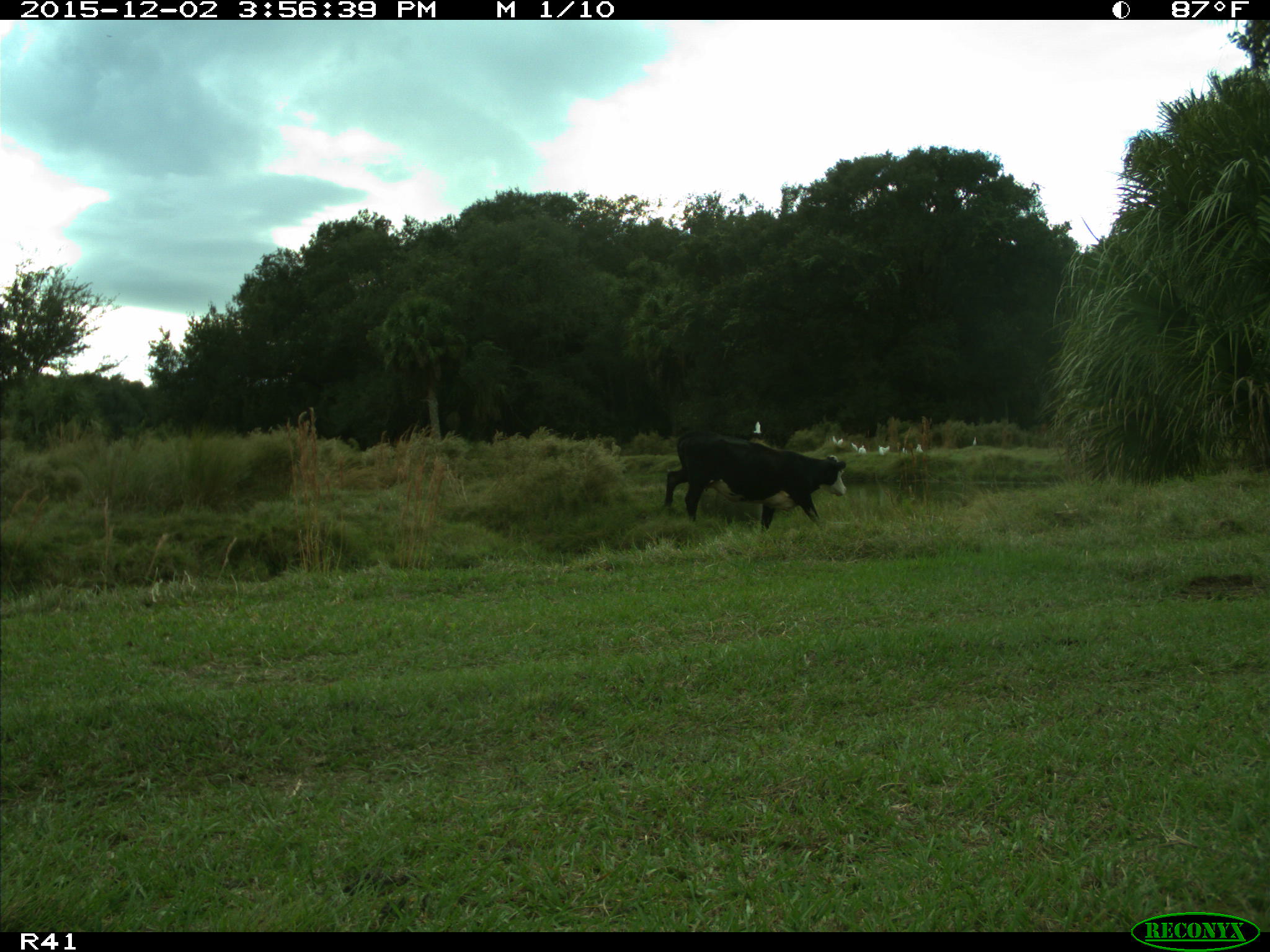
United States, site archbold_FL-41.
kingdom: Animalia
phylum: Chordata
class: Mammalia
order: Artiodactyla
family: Bovidae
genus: Bos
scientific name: Bos taurus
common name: domestic cow